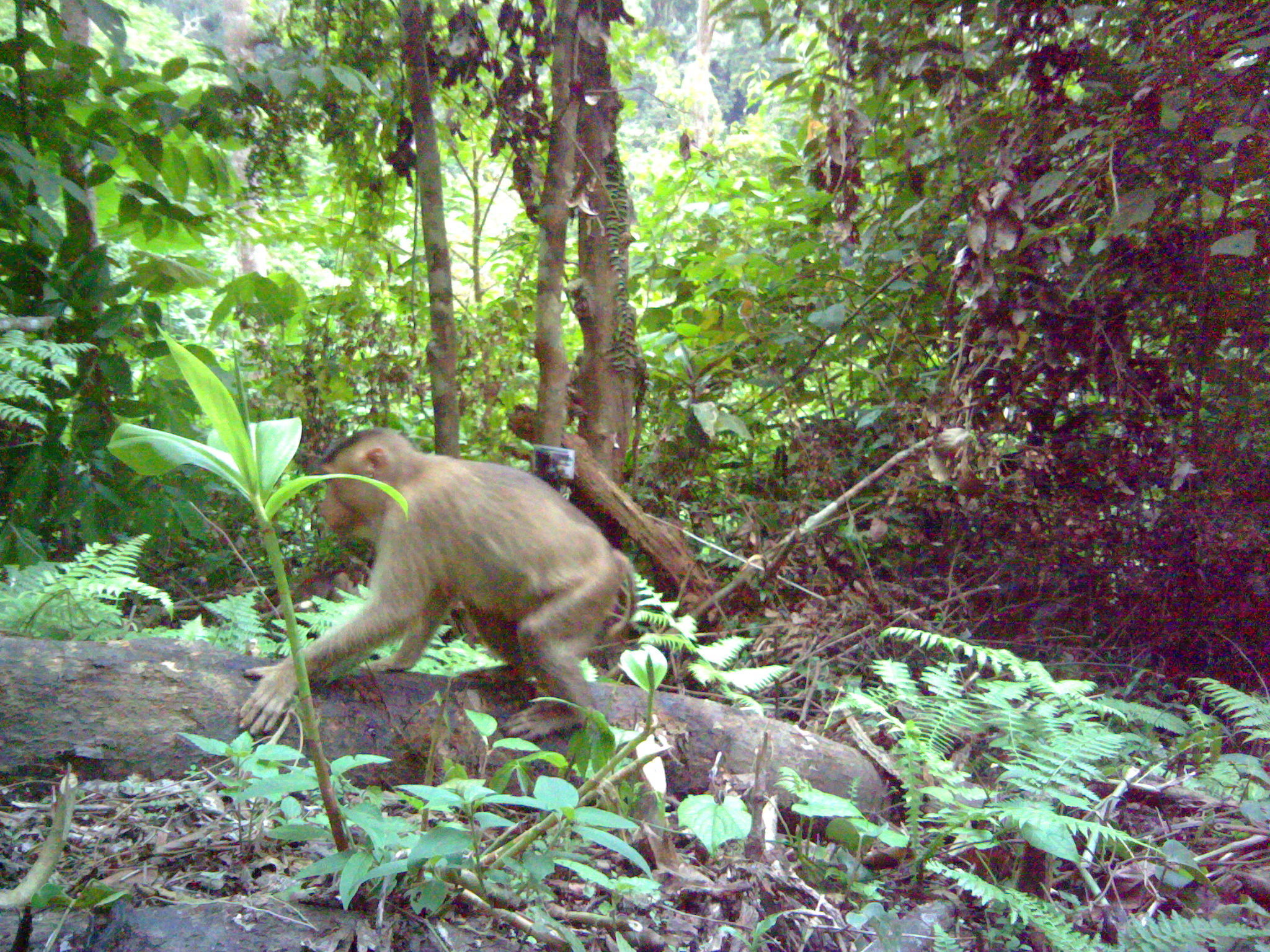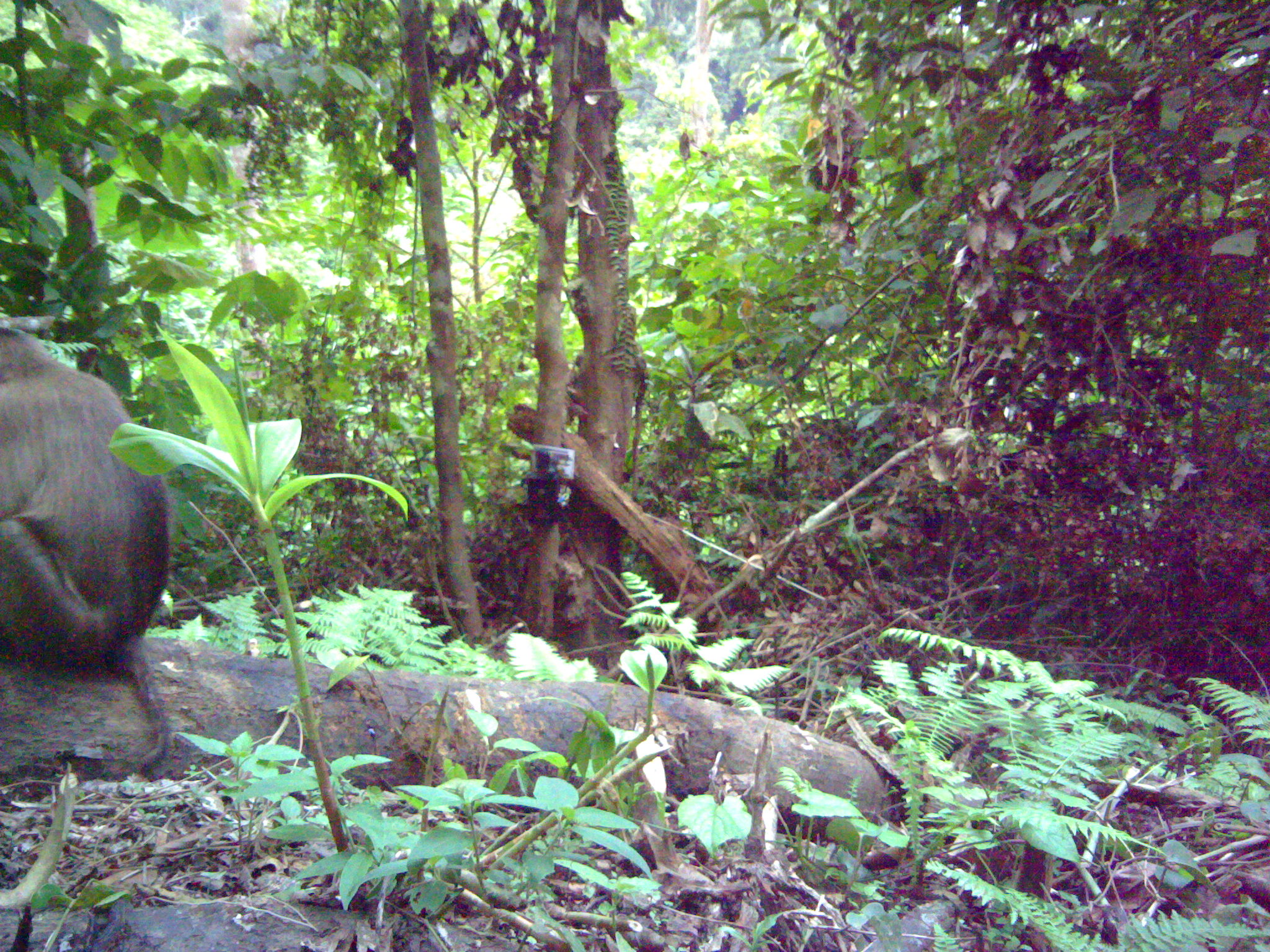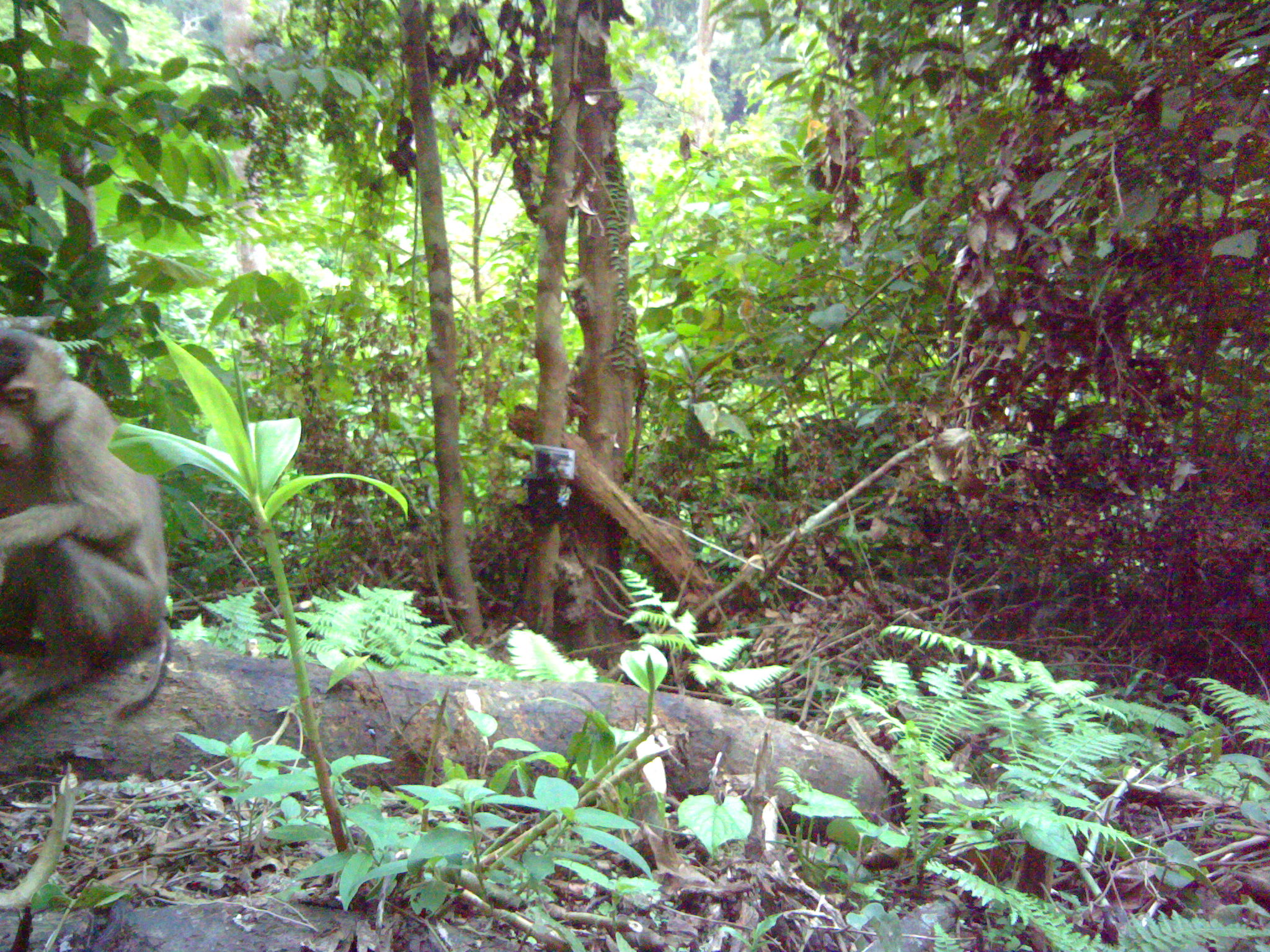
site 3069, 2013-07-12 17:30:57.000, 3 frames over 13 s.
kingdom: Animalia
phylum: Chordata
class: Mammalia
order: Primates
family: Cercopithecidae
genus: Macaca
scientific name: Macaca nemestrina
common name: southern pig-tailed macaque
Macaca nemestrina (southern pig-tailed macaque), count 1.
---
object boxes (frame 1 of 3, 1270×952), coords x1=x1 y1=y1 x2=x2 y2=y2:
macaca nemestrina: x1=237 y1=426 x2=636 y2=740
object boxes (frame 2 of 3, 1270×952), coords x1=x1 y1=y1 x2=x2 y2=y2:
macaca nemestrina: x1=0 y1=324 x2=171 y2=775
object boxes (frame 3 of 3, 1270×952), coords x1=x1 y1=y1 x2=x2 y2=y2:
macaca nemestrina: x1=0 y1=321 x2=174 y2=722